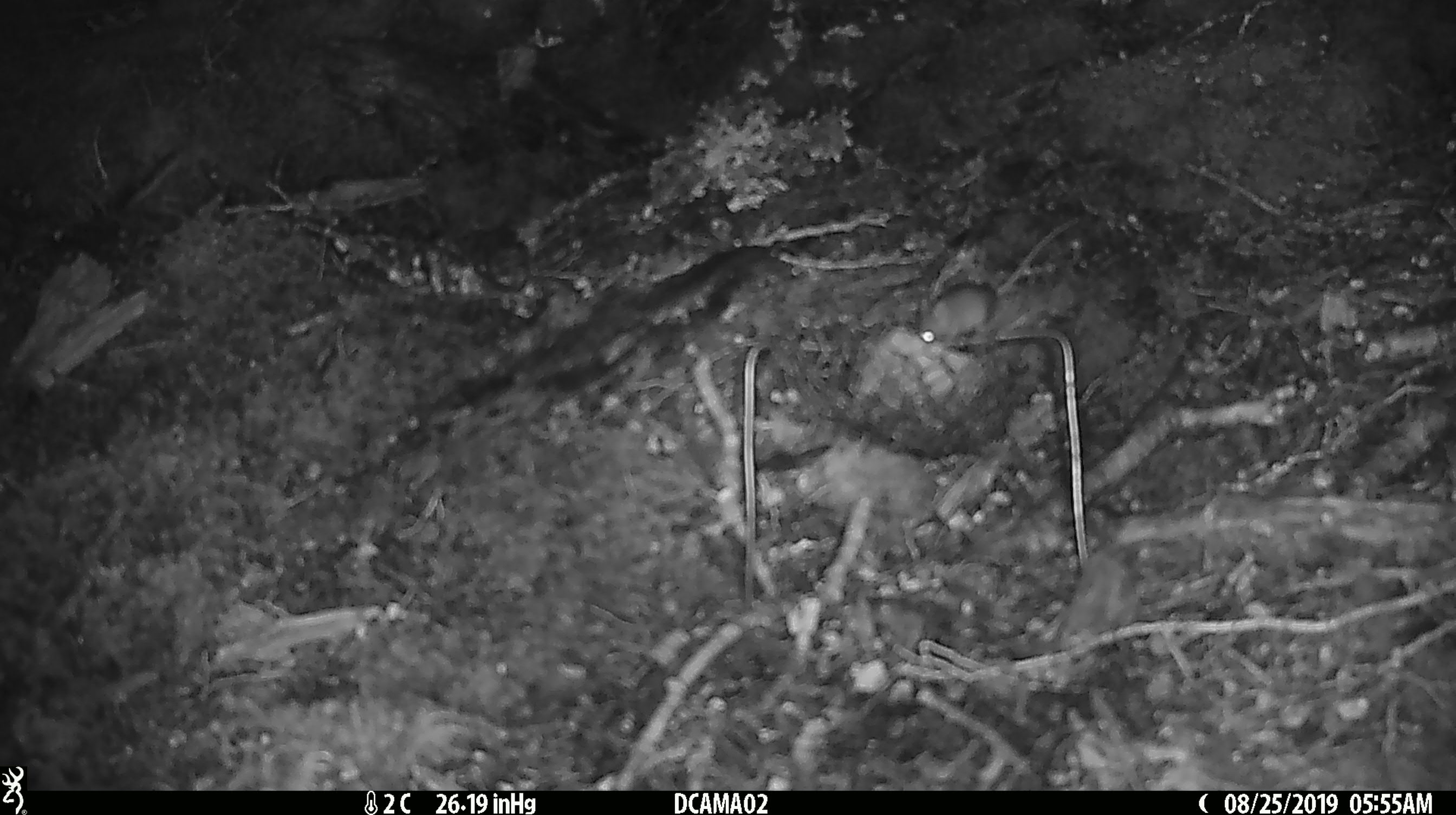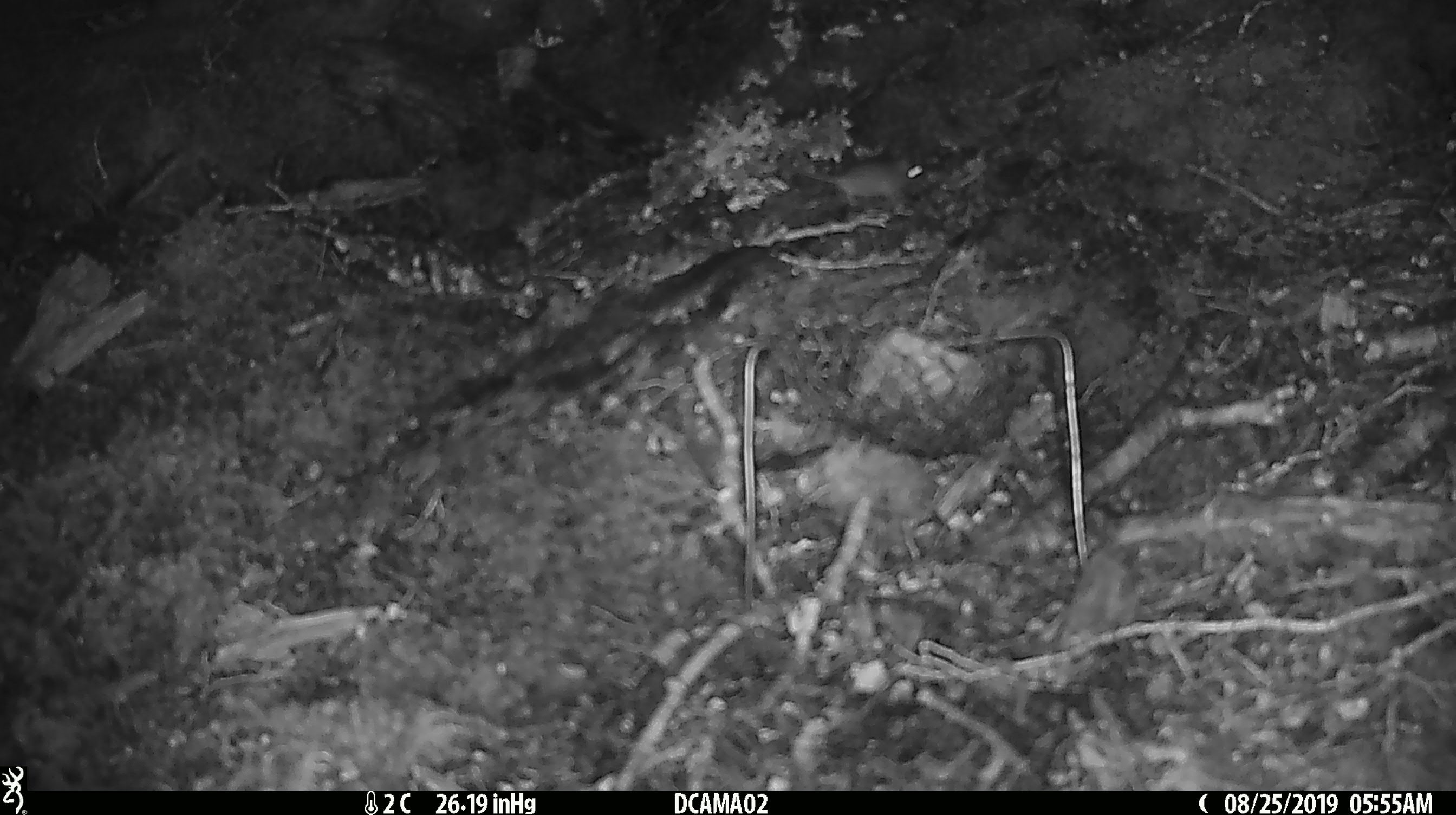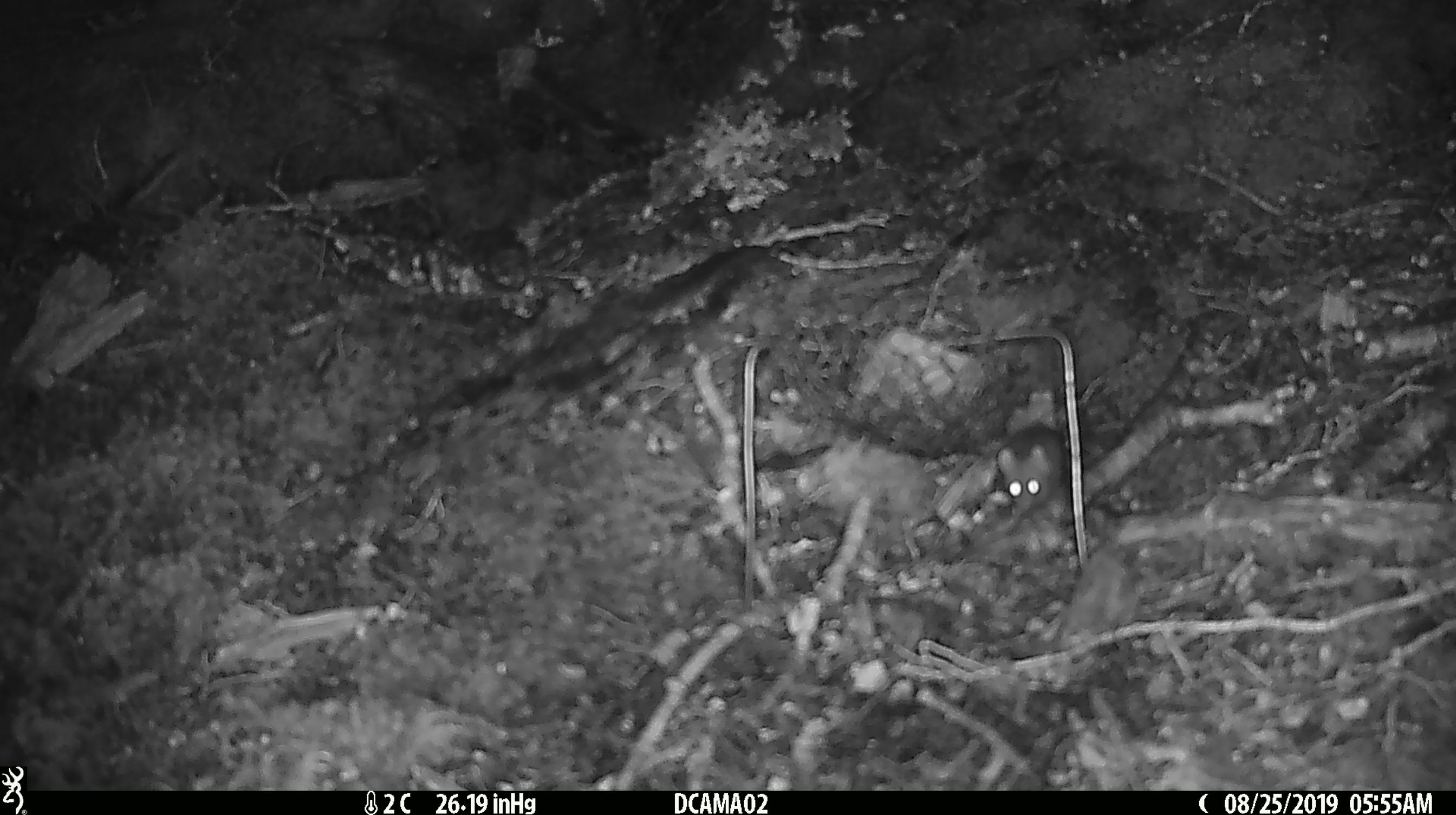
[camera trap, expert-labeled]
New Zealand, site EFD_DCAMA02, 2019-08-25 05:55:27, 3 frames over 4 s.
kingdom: Animalia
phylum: Chordata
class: Mammalia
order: Rodentia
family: Muridae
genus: Mus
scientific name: Mus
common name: mouse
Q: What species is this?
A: Mouse (Mus).